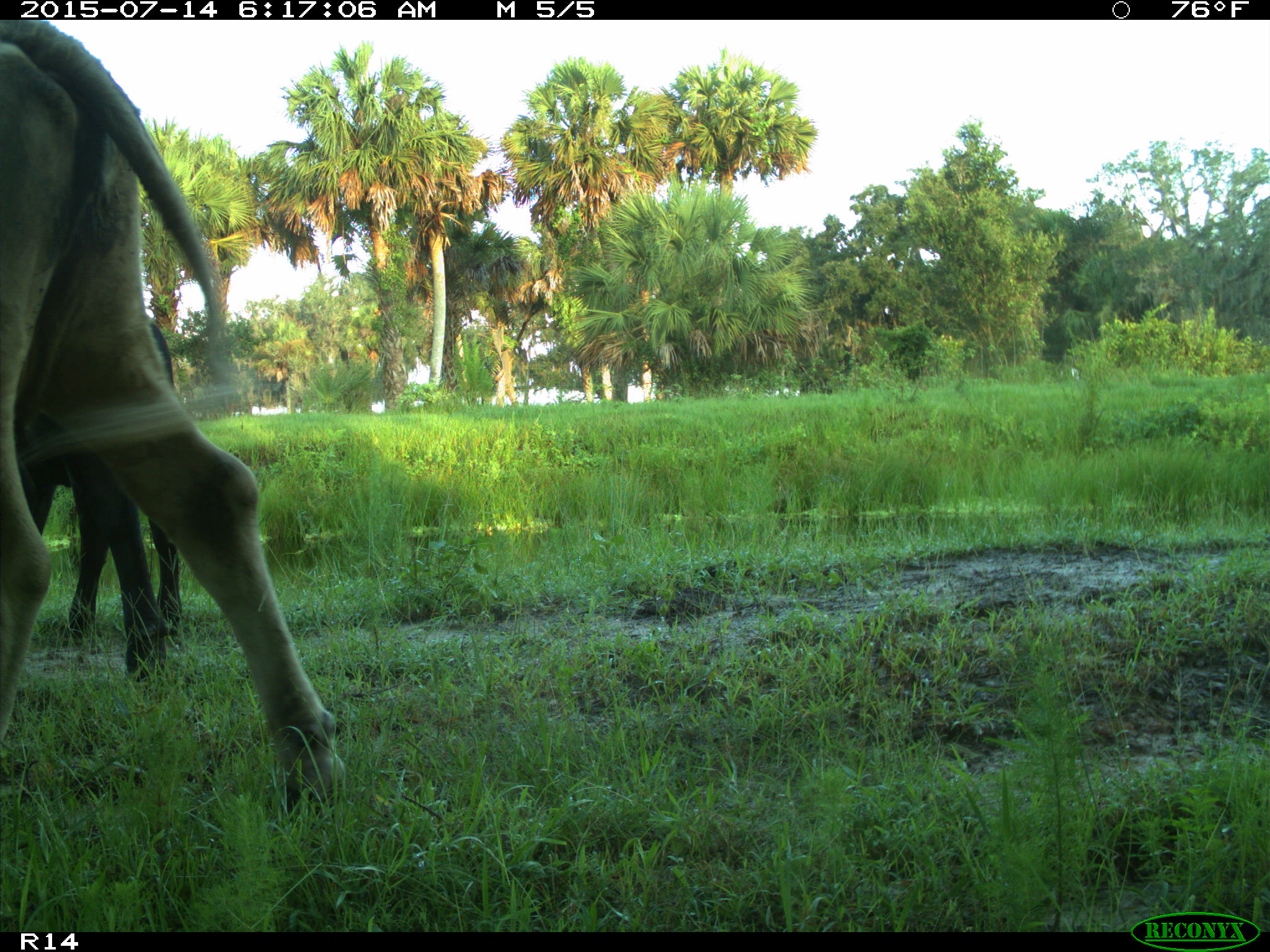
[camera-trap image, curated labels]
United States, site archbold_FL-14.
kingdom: Animalia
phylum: Chordata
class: Mammalia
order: Artiodactyla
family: Bovidae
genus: Bos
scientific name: Bos taurus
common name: domestic cow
Bos taurus (domestic cow).